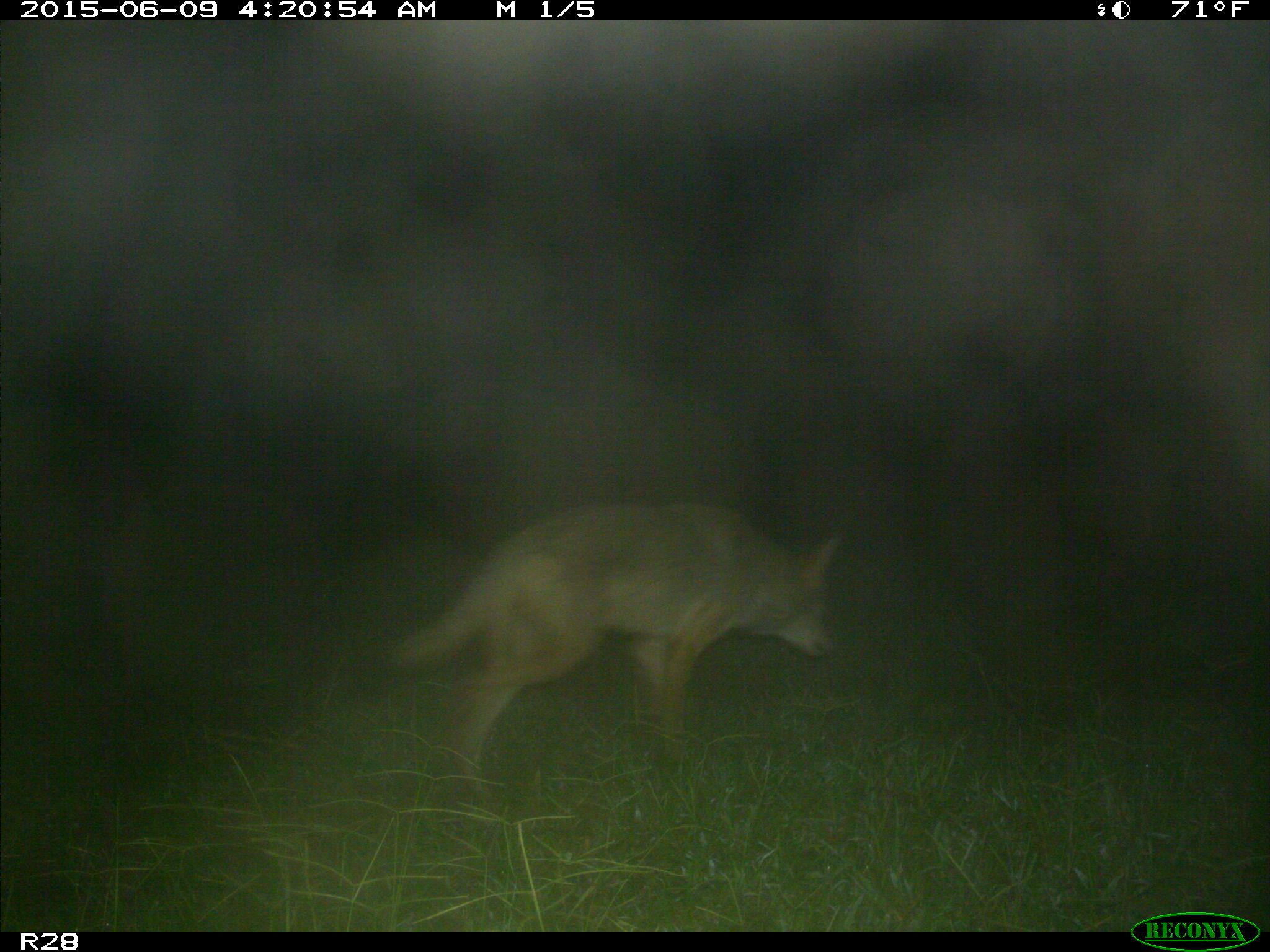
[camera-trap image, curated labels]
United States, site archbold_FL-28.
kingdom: Animalia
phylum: Chordata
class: Mammalia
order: Carnivora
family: Canidae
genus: Canis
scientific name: Canis latrans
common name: coyote